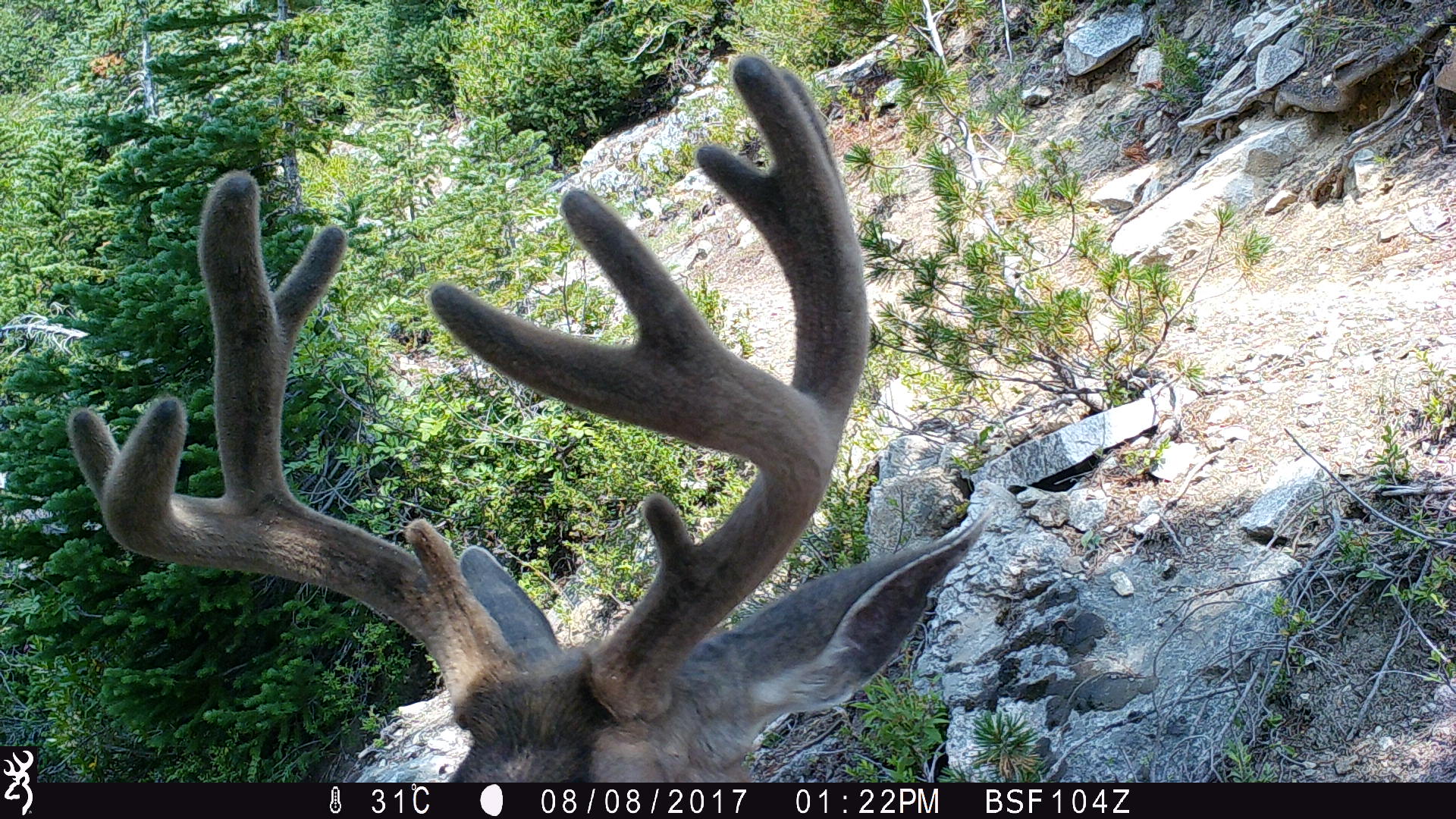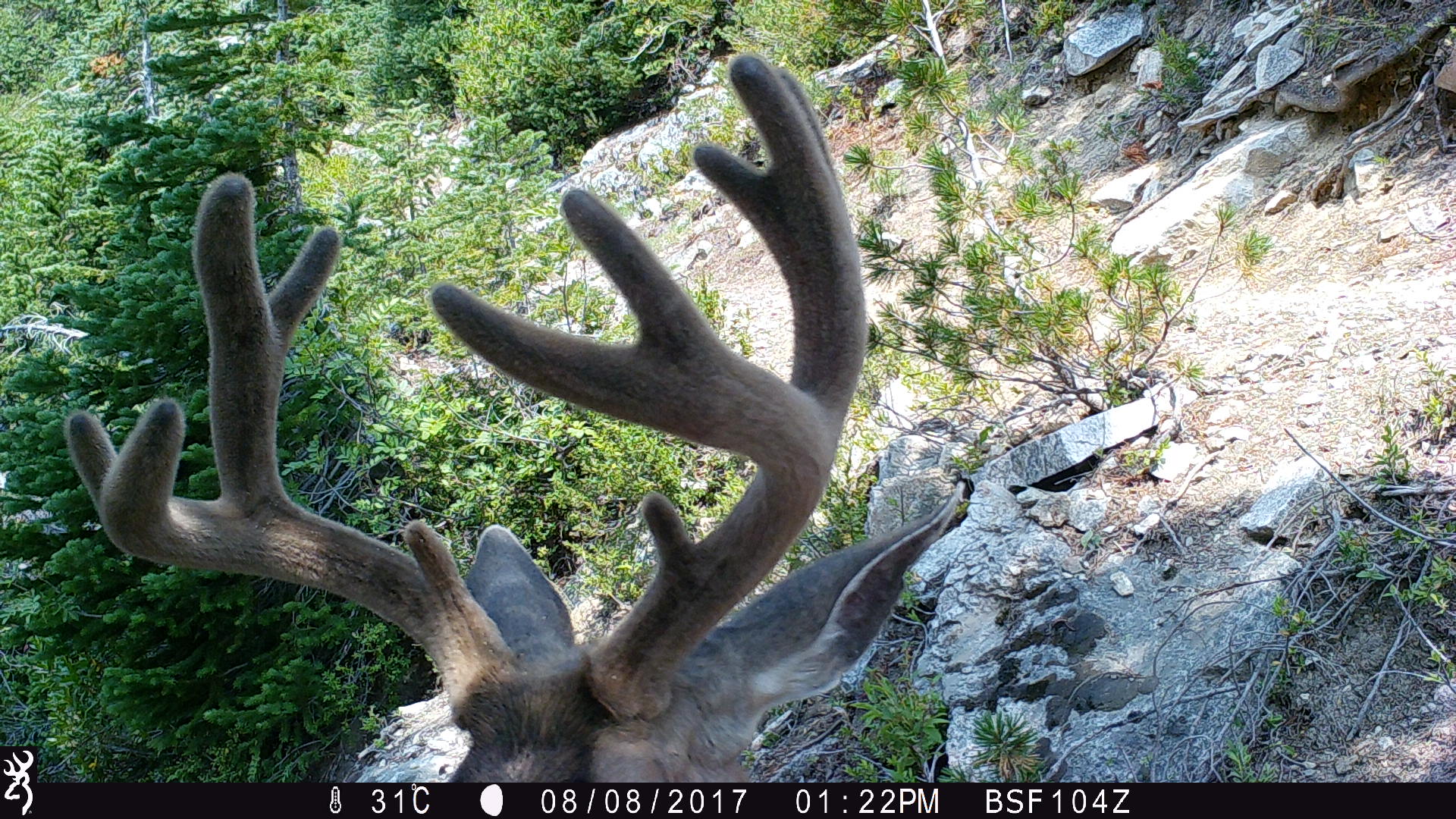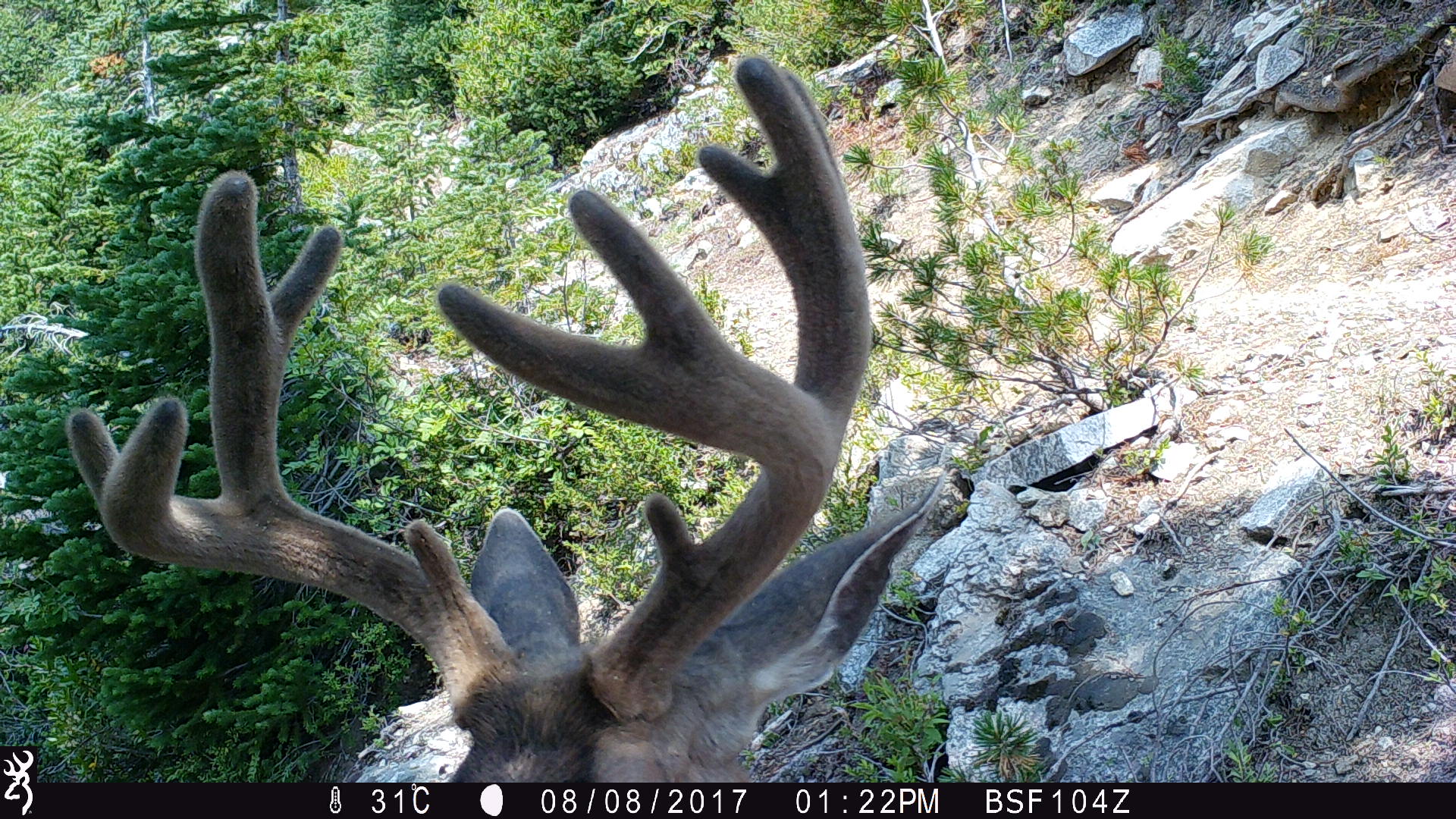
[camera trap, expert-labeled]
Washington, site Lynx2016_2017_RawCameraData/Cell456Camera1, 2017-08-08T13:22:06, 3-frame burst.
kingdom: Animalia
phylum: Chordata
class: Mammalia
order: Artiodactyla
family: Cervidae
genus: Odocoileus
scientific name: Odocoileus hemionus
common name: mule deer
Odocoileus hemionus (mule deer). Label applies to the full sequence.